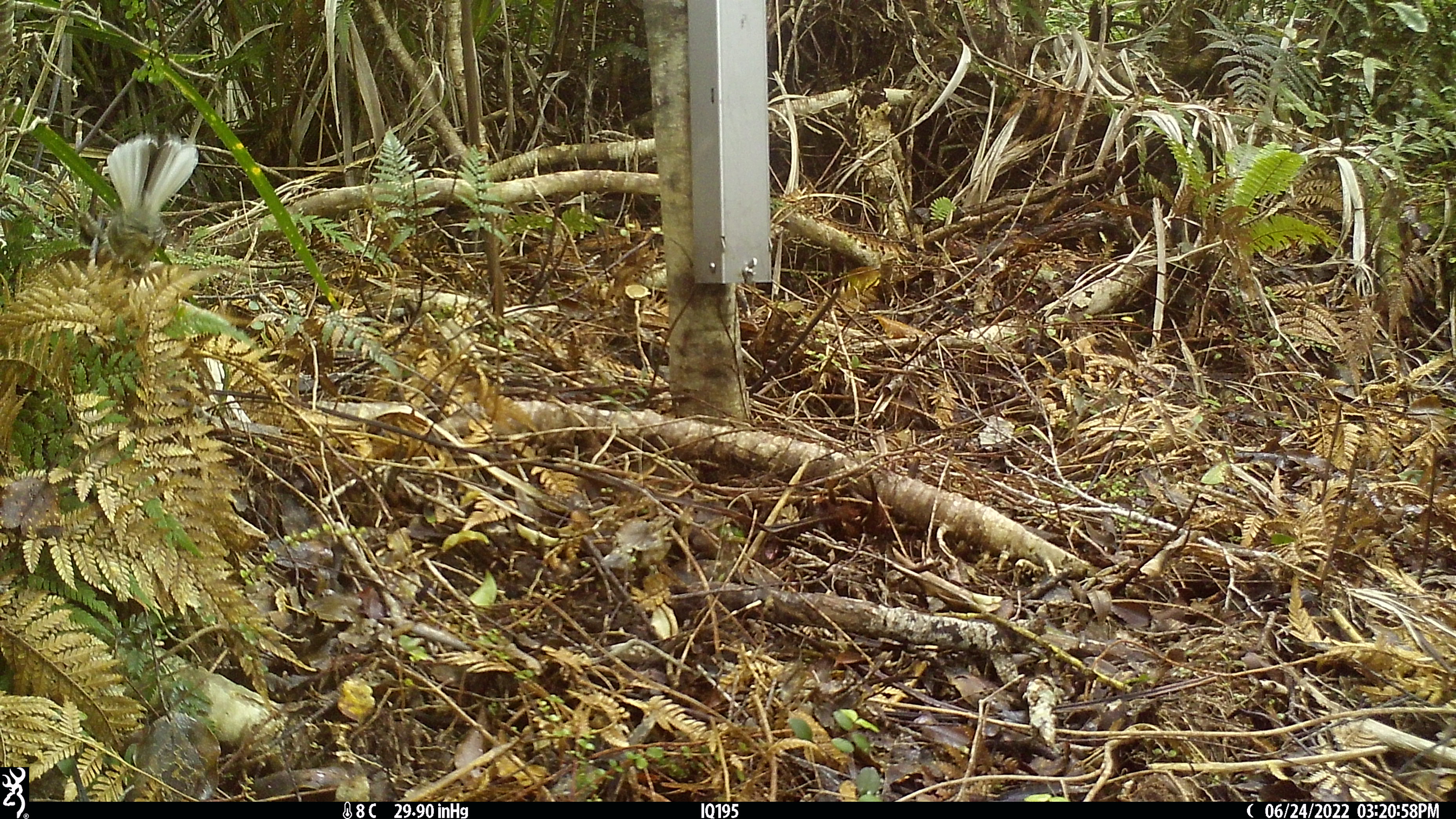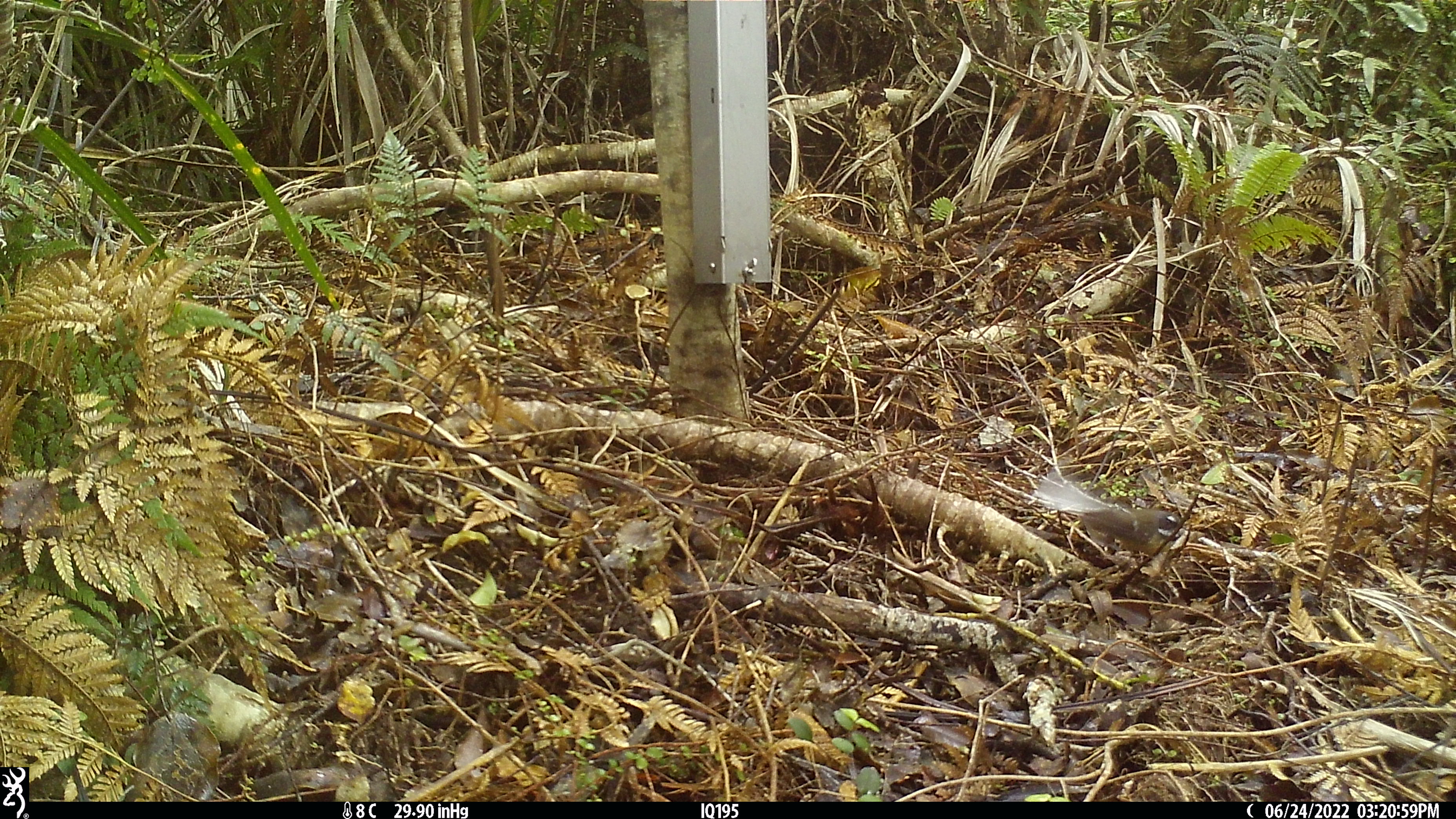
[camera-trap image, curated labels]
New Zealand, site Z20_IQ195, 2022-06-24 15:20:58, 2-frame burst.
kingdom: Animalia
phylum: Chordata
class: Aves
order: Passeriformes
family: Rhipiduridae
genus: Rhipidura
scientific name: Rhipidura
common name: fantails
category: fantail